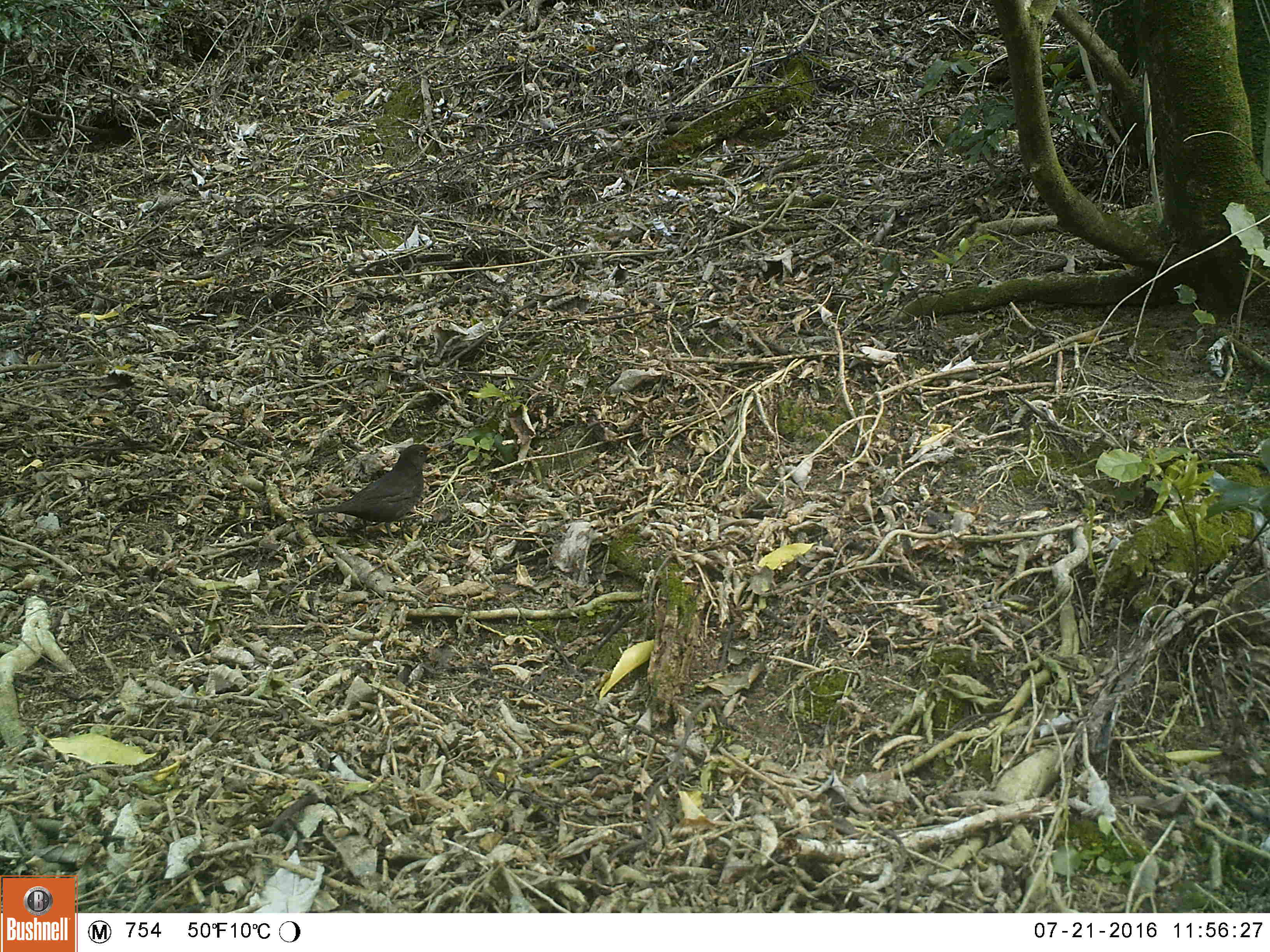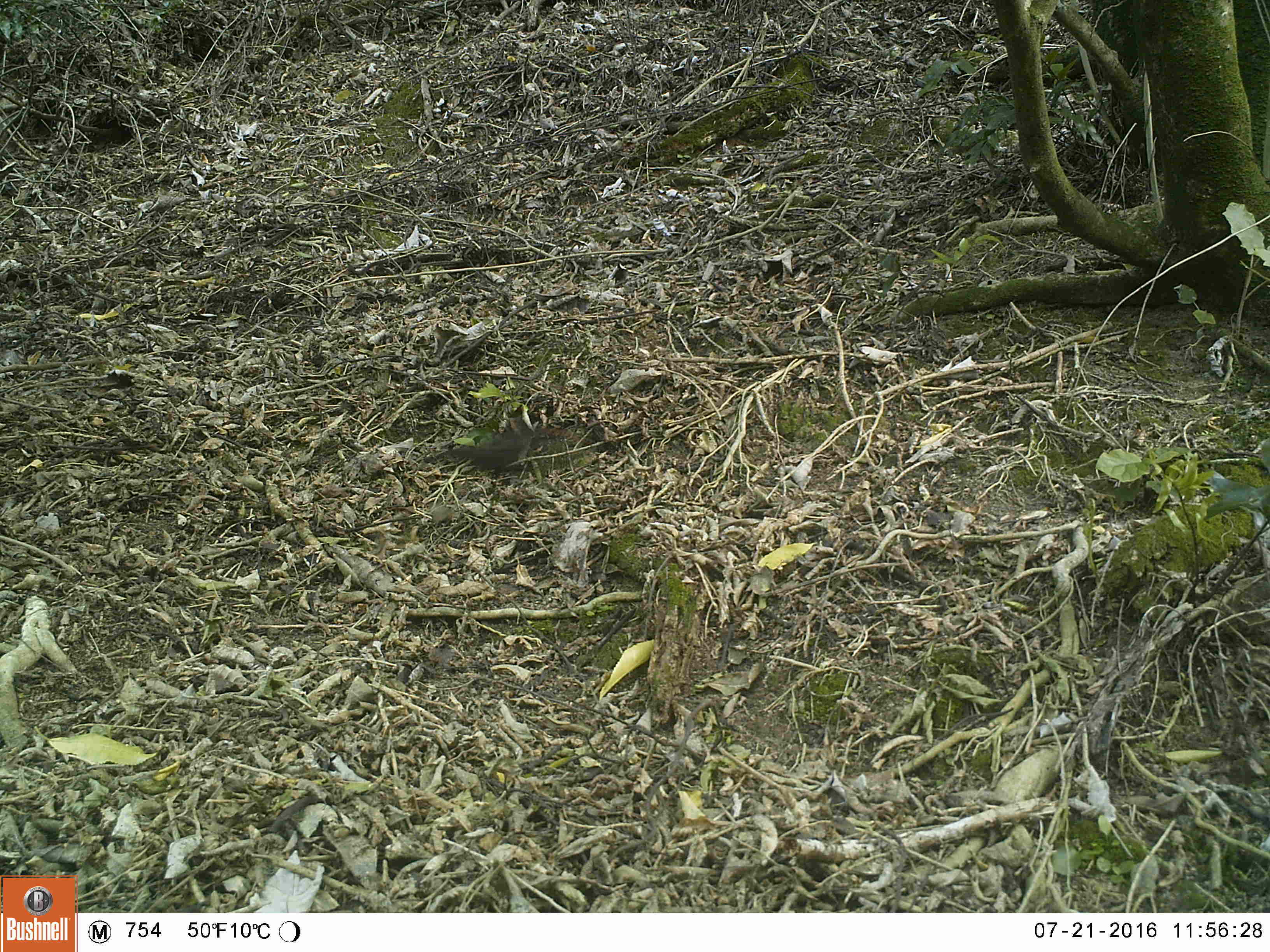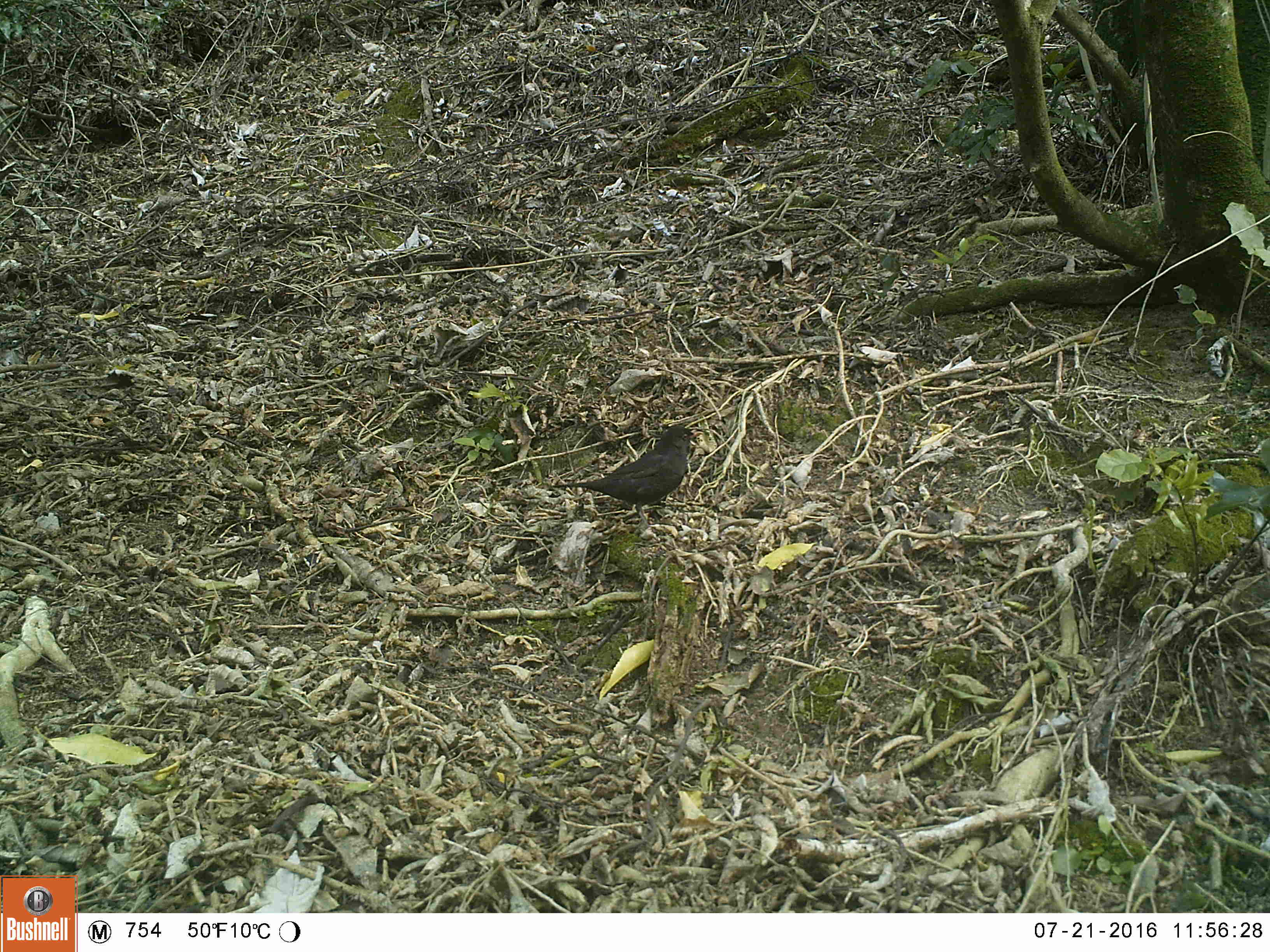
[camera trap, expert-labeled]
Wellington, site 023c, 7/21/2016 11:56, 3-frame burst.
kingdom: Animalia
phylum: Chordata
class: Aves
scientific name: Aves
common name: bird